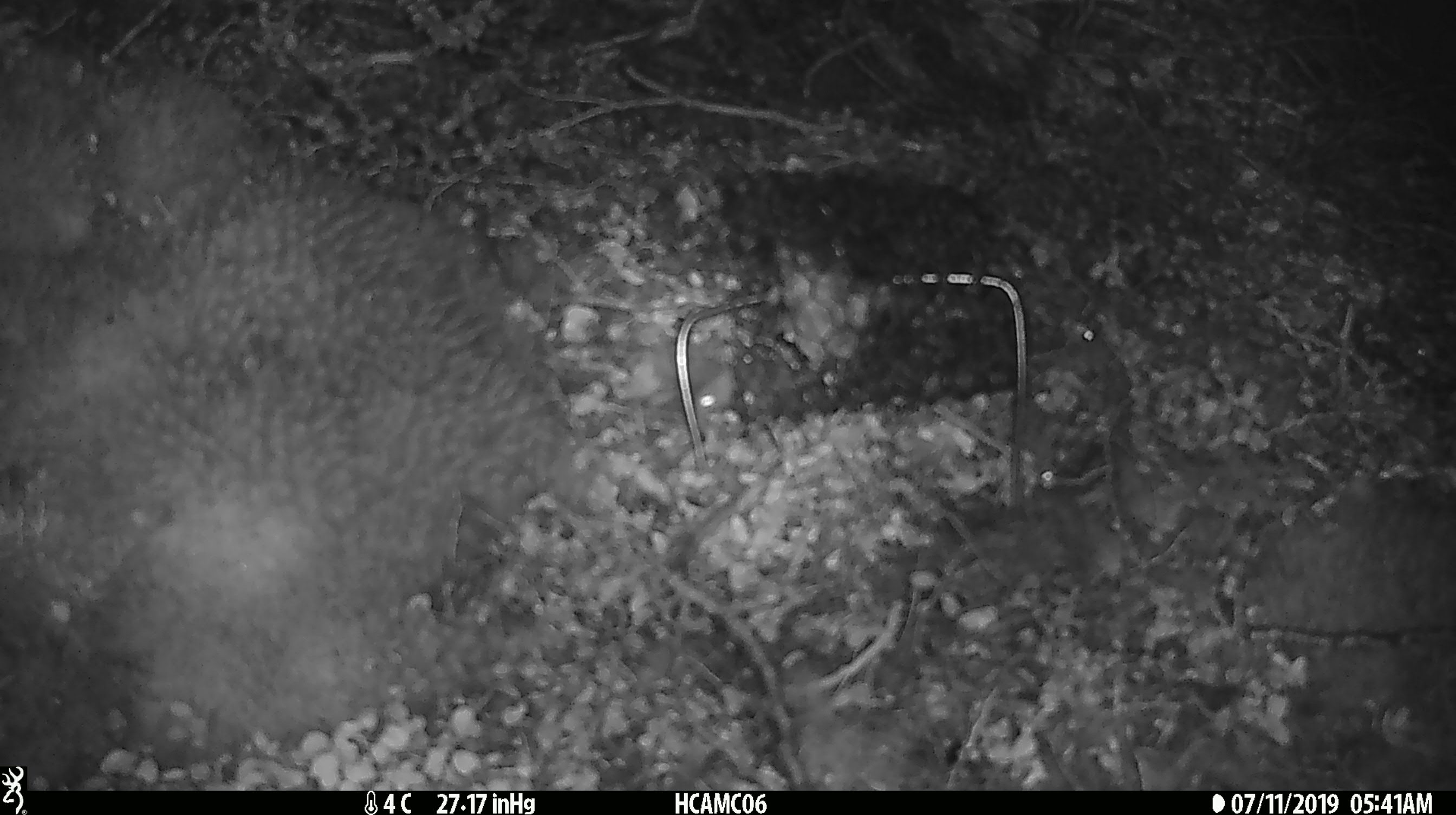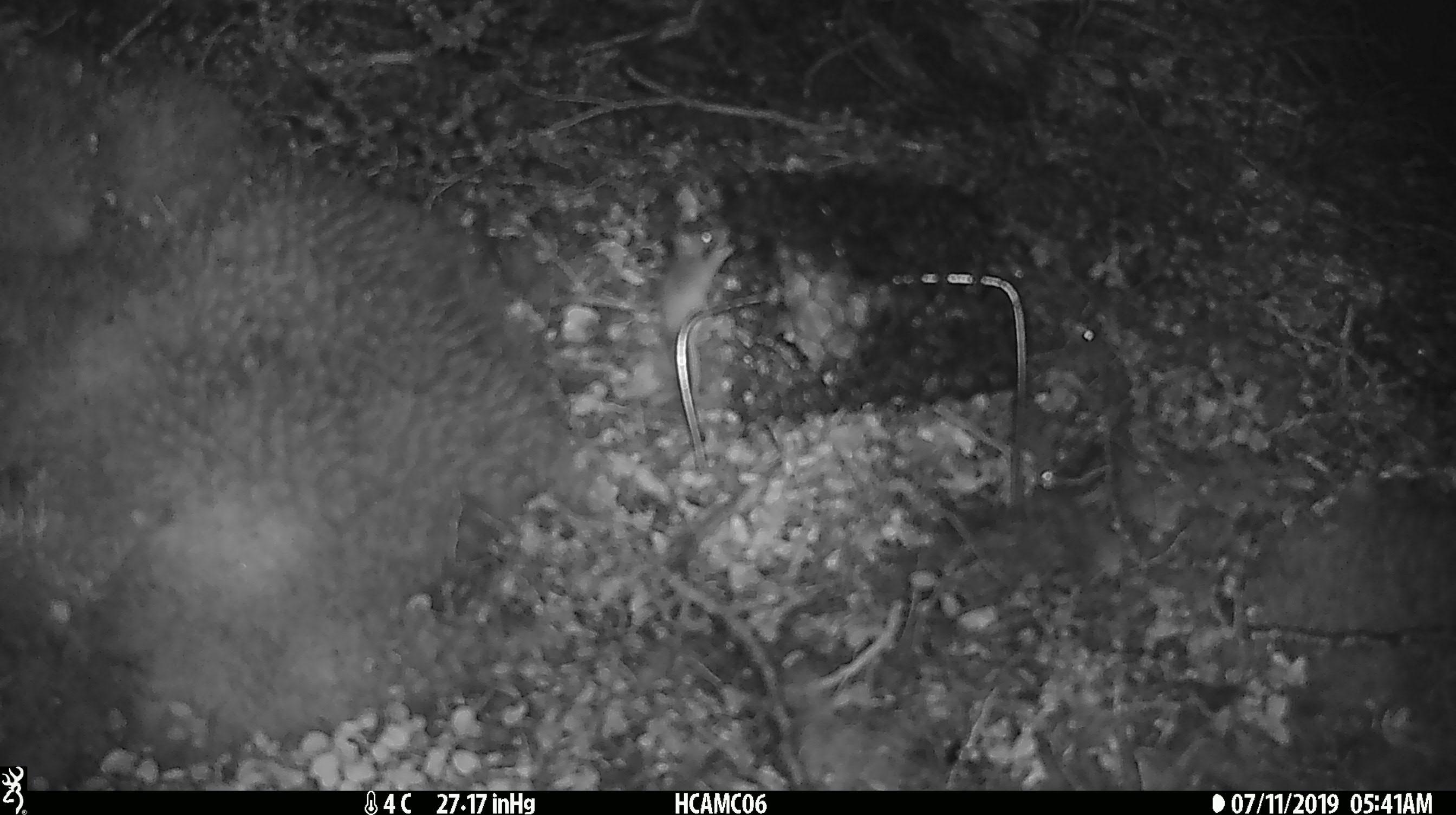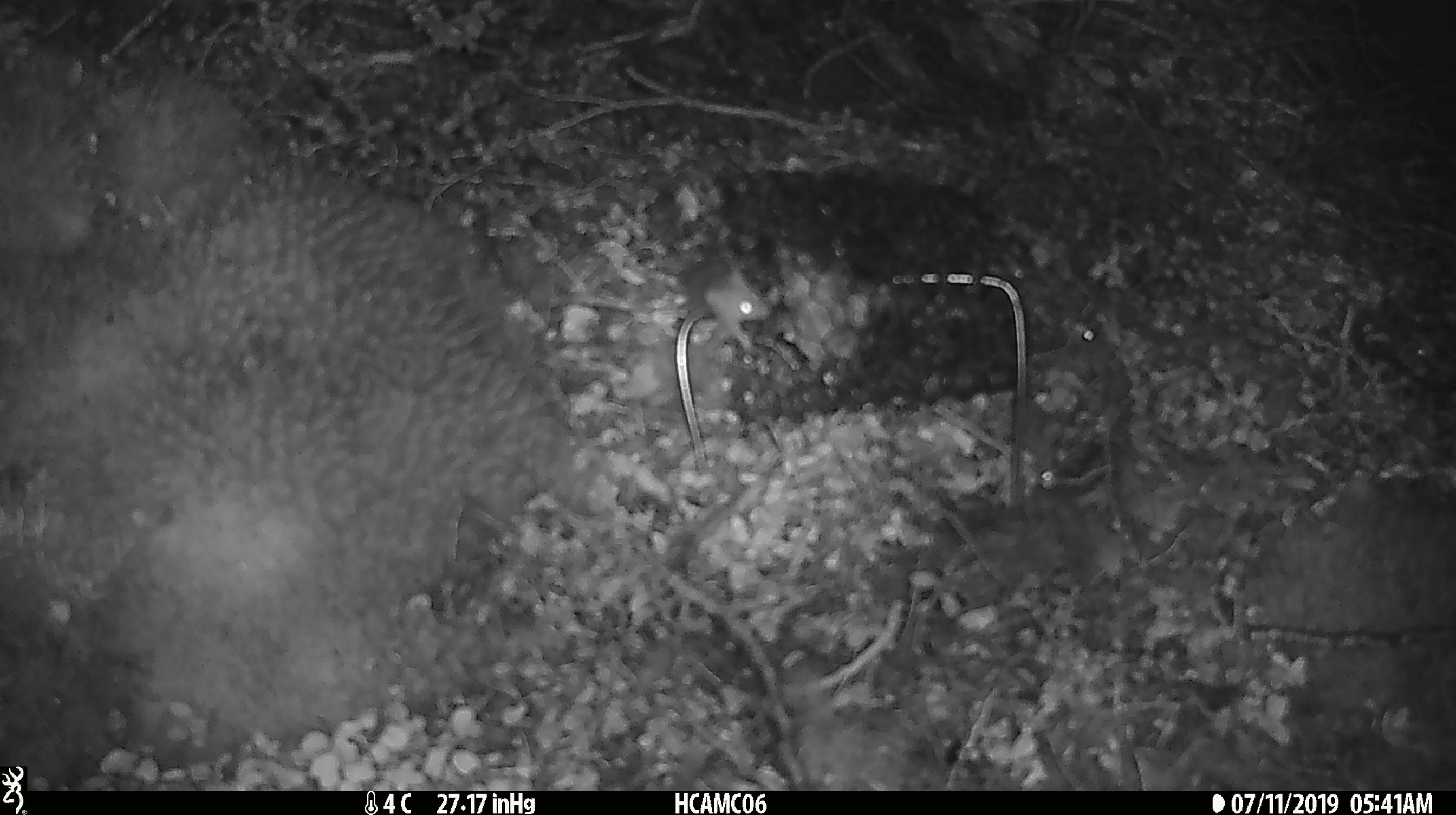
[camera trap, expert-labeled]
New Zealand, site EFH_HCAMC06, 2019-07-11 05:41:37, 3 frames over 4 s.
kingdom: Animalia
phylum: Chordata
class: Mammalia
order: Rodentia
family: Muridae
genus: Mus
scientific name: Mus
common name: mouse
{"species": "mouse (Mus)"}